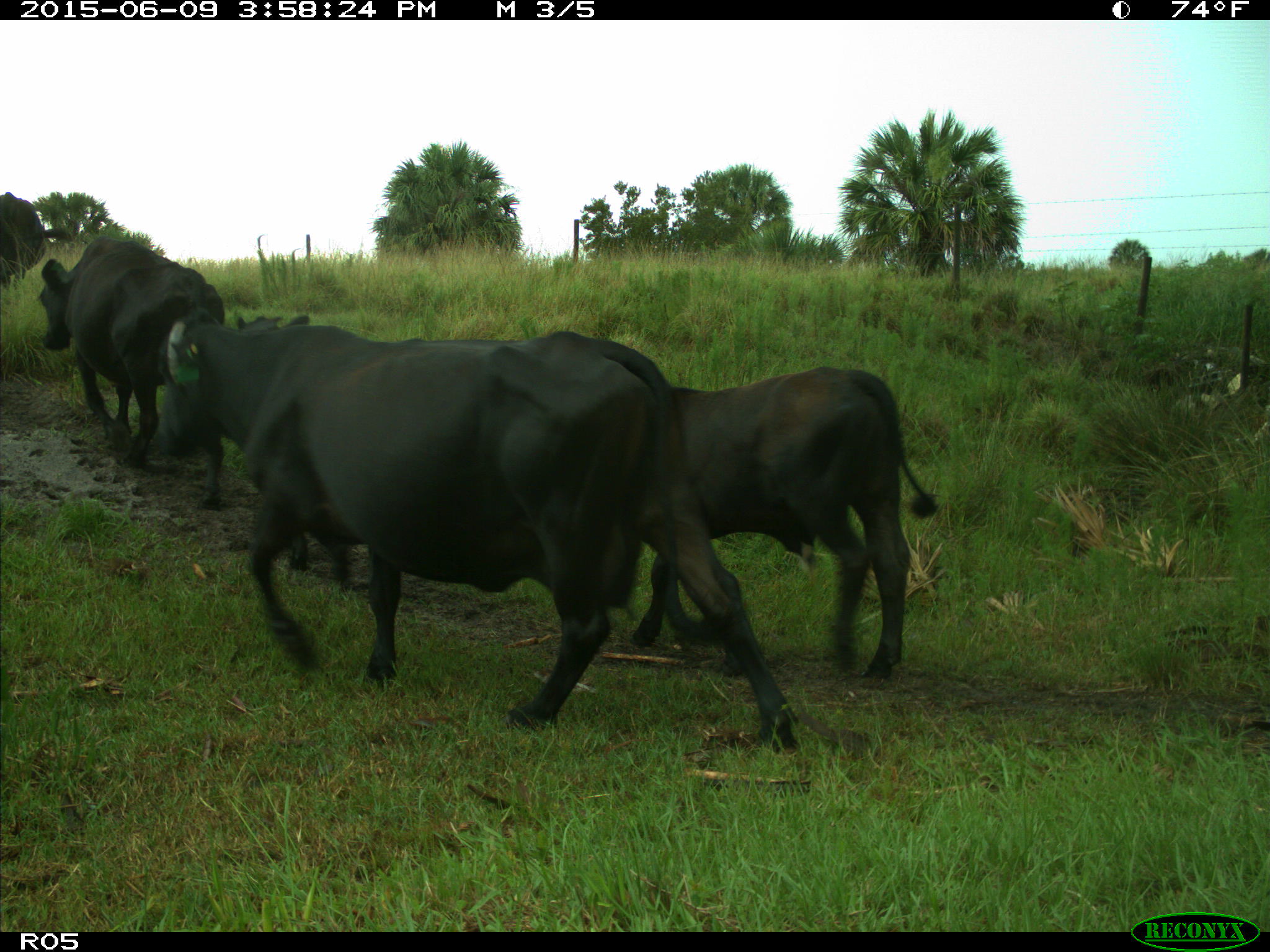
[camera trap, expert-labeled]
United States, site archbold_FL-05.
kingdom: Animalia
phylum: Chordata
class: Mammalia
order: Artiodactyla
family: Bovidae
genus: Bos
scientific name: Bos taurus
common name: domestic cow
Bos taurus (domestic cow).